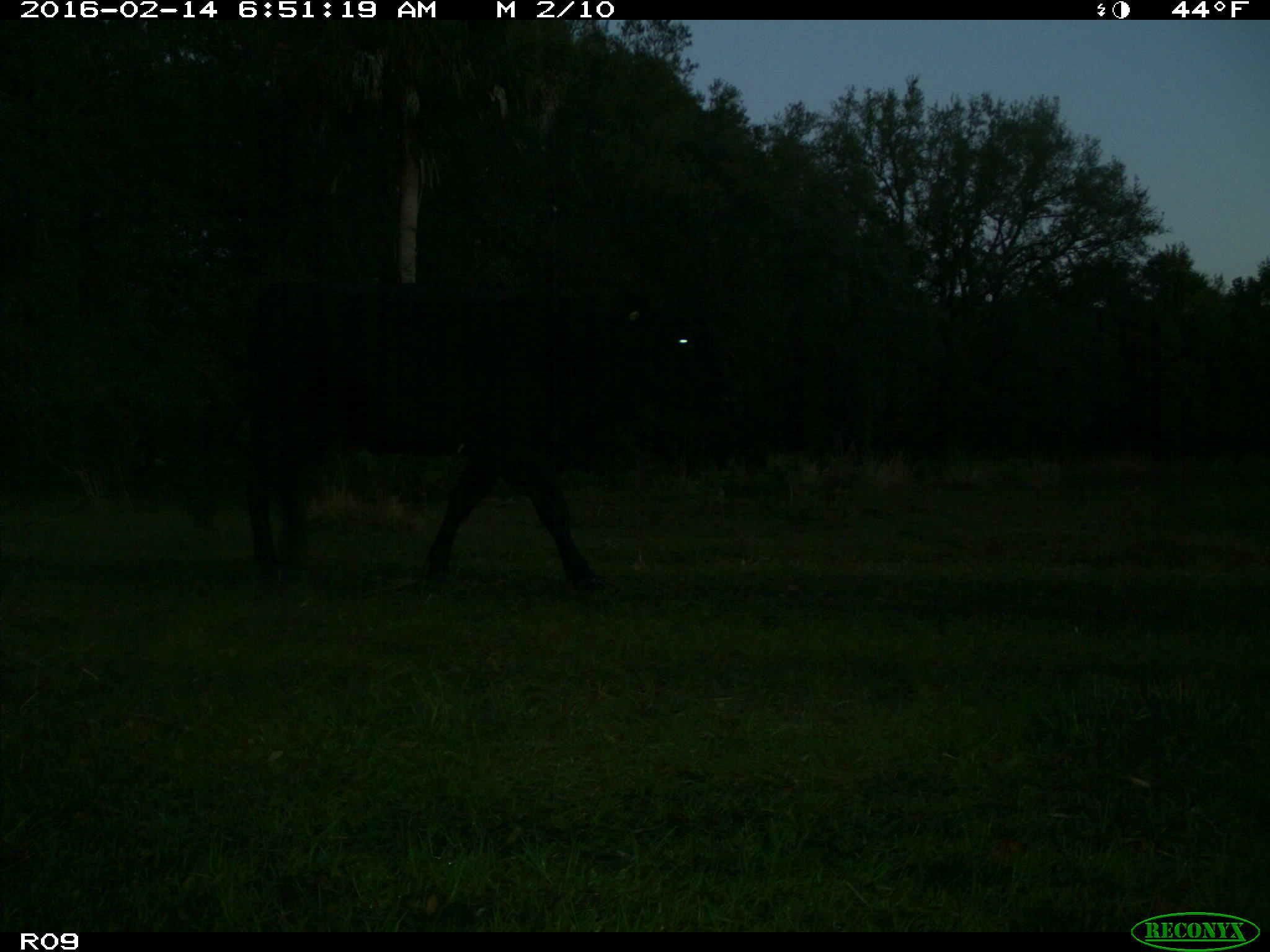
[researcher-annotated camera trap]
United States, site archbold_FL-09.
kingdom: Animalia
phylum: Chordata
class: Mammalia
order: Artiodactyla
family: Bovidae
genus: Bos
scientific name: Bos taurus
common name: domestic cow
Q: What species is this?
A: Bos taurus (domestic cow).